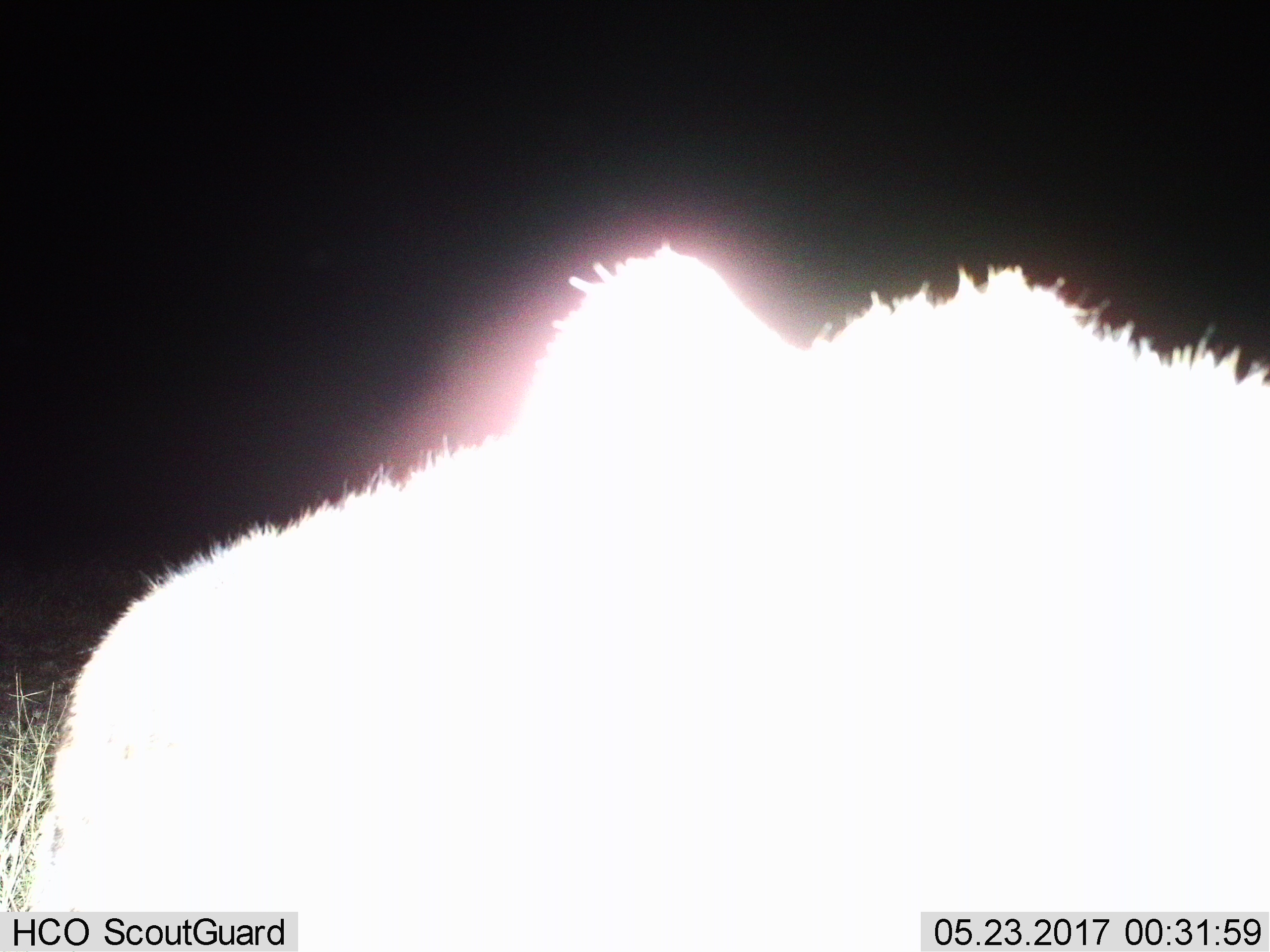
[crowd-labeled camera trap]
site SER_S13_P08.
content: unidentified animal